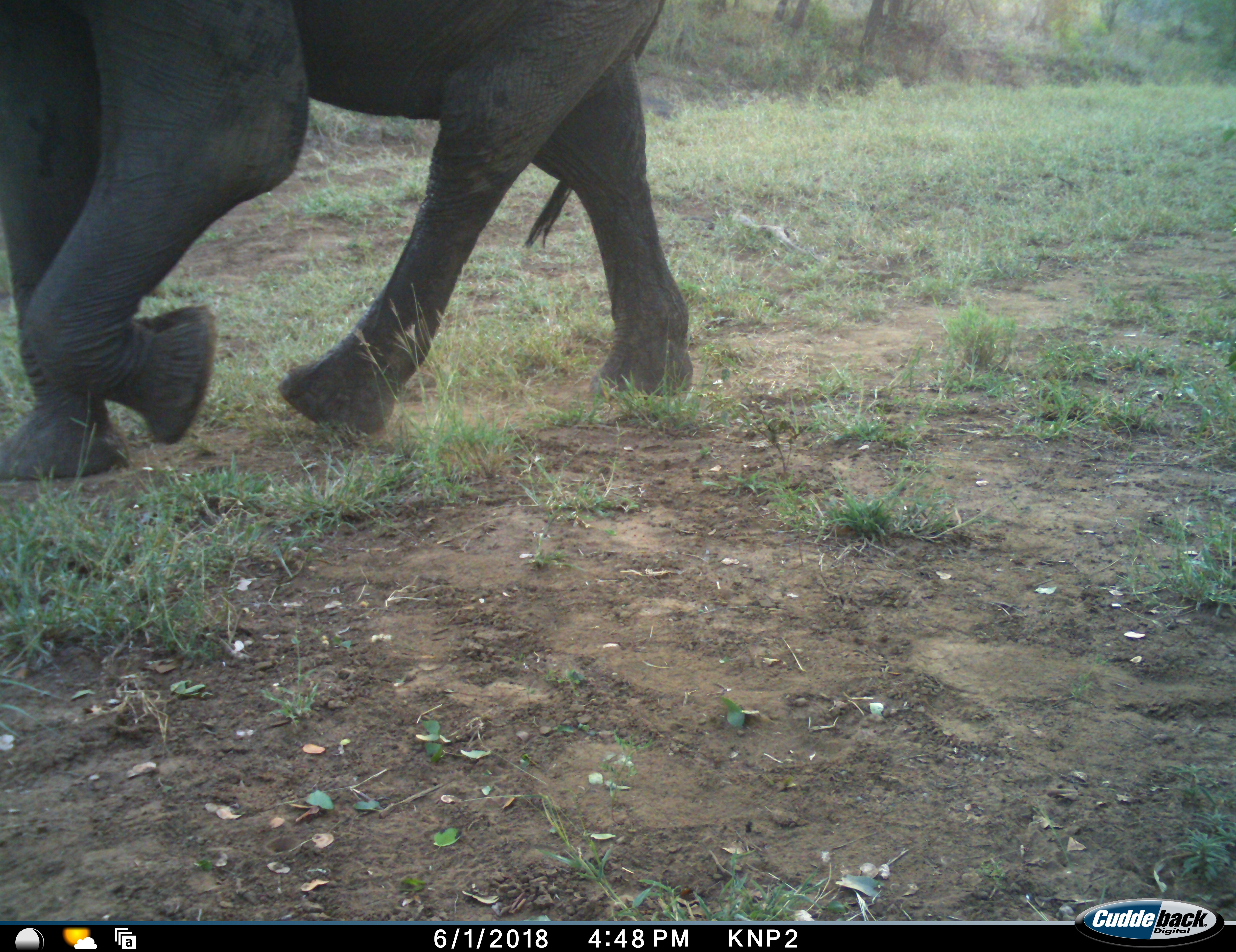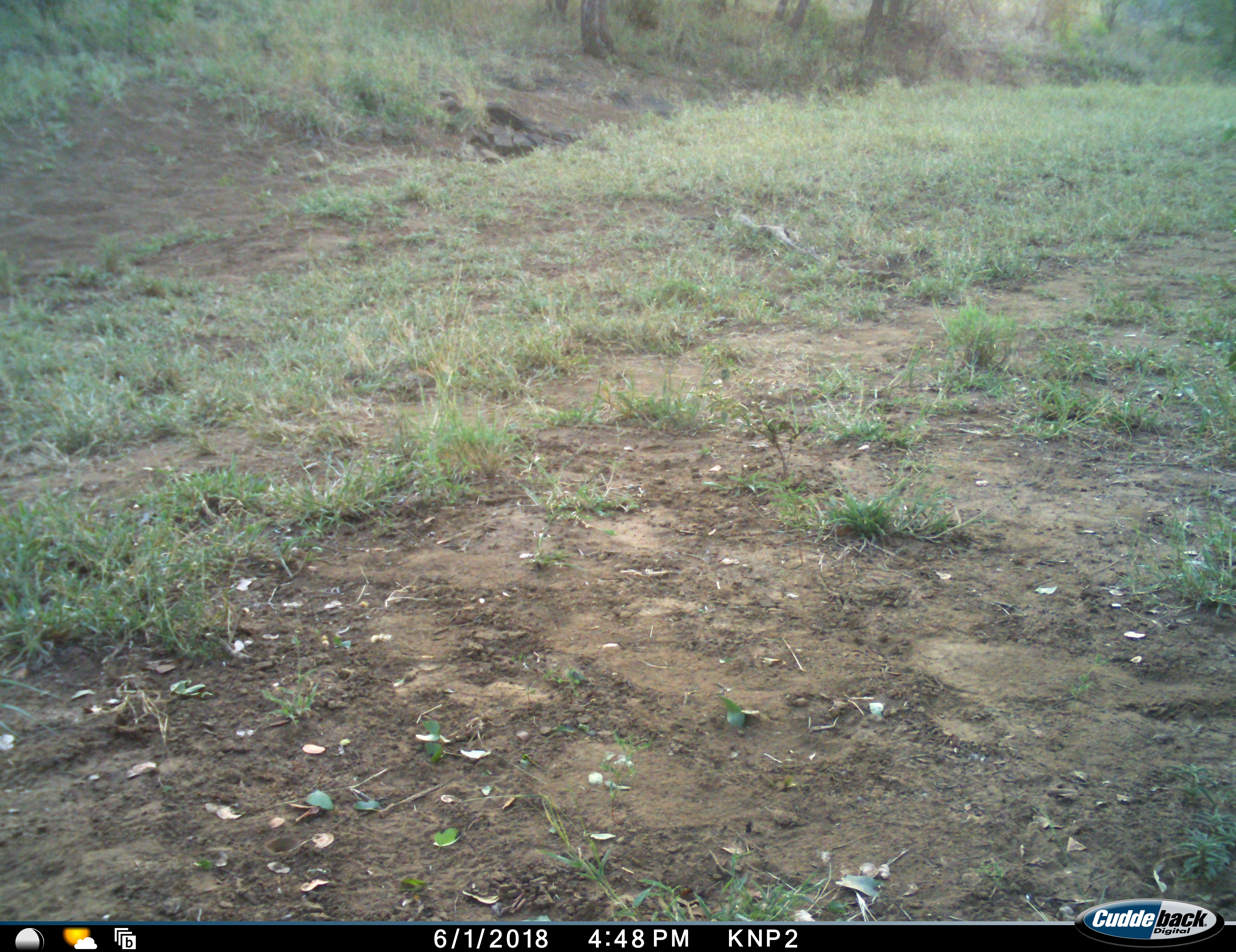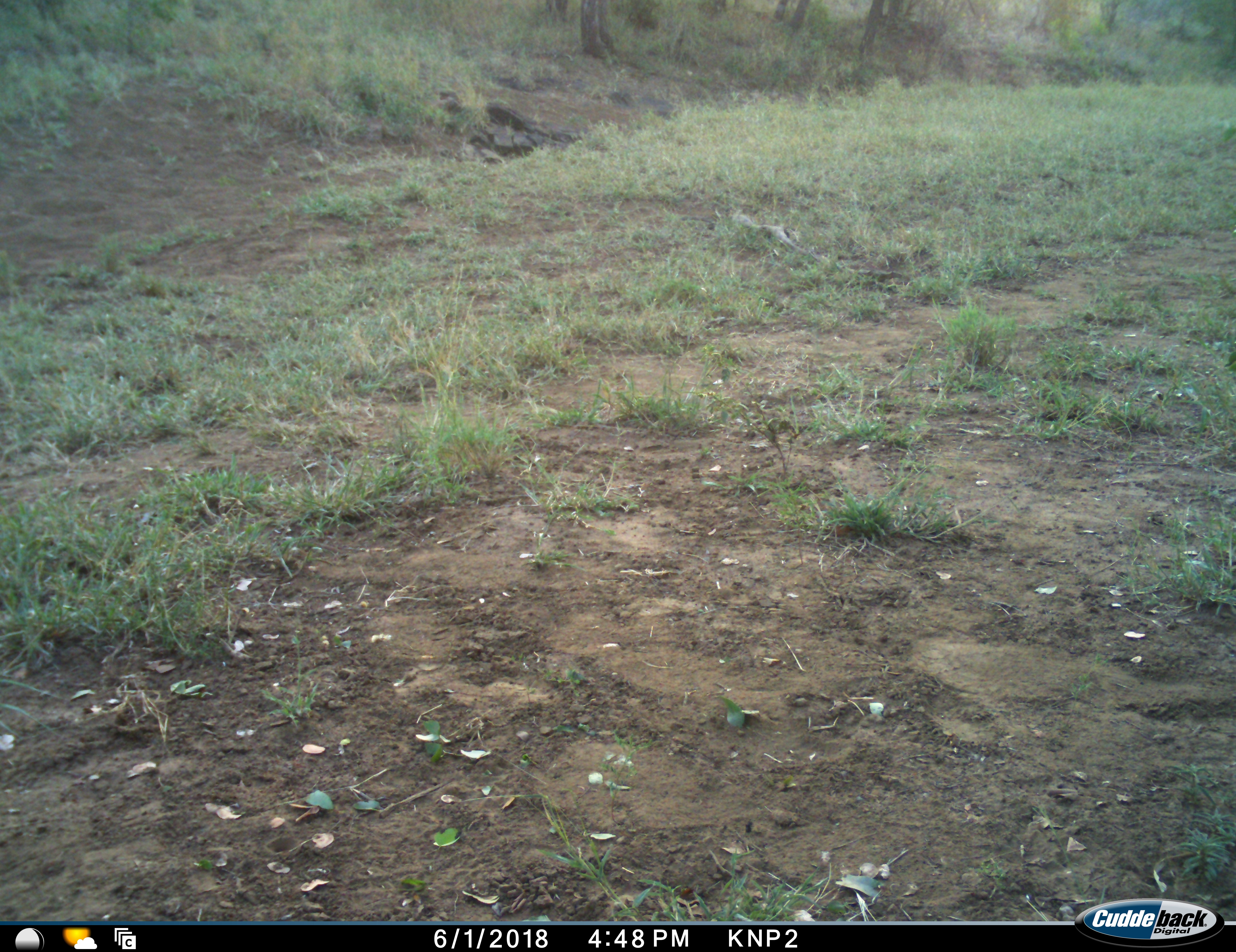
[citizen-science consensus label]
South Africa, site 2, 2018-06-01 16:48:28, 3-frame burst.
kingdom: Animalia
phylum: Chordata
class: Mammalia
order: Proboscidea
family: Elephantidae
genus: Loxodonta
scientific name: Loxodonta africana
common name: african bush elephant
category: elephant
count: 1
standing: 0%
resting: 0%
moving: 100%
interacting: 0%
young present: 0%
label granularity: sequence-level